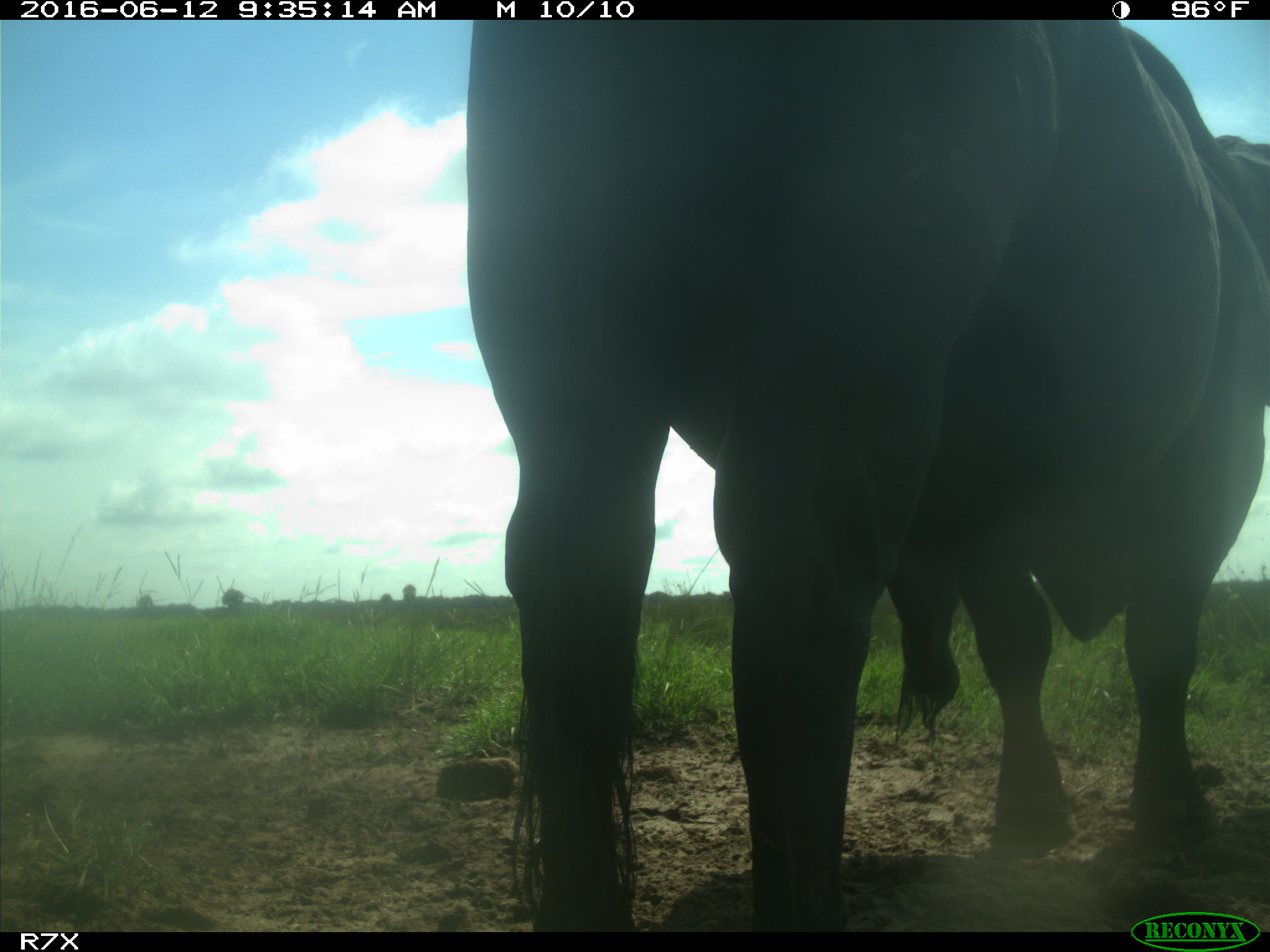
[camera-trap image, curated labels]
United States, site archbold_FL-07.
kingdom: Animalia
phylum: Chordata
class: Mammalia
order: Artiodactyla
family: Bovidae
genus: Bos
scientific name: Bos taurus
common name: domestic cow